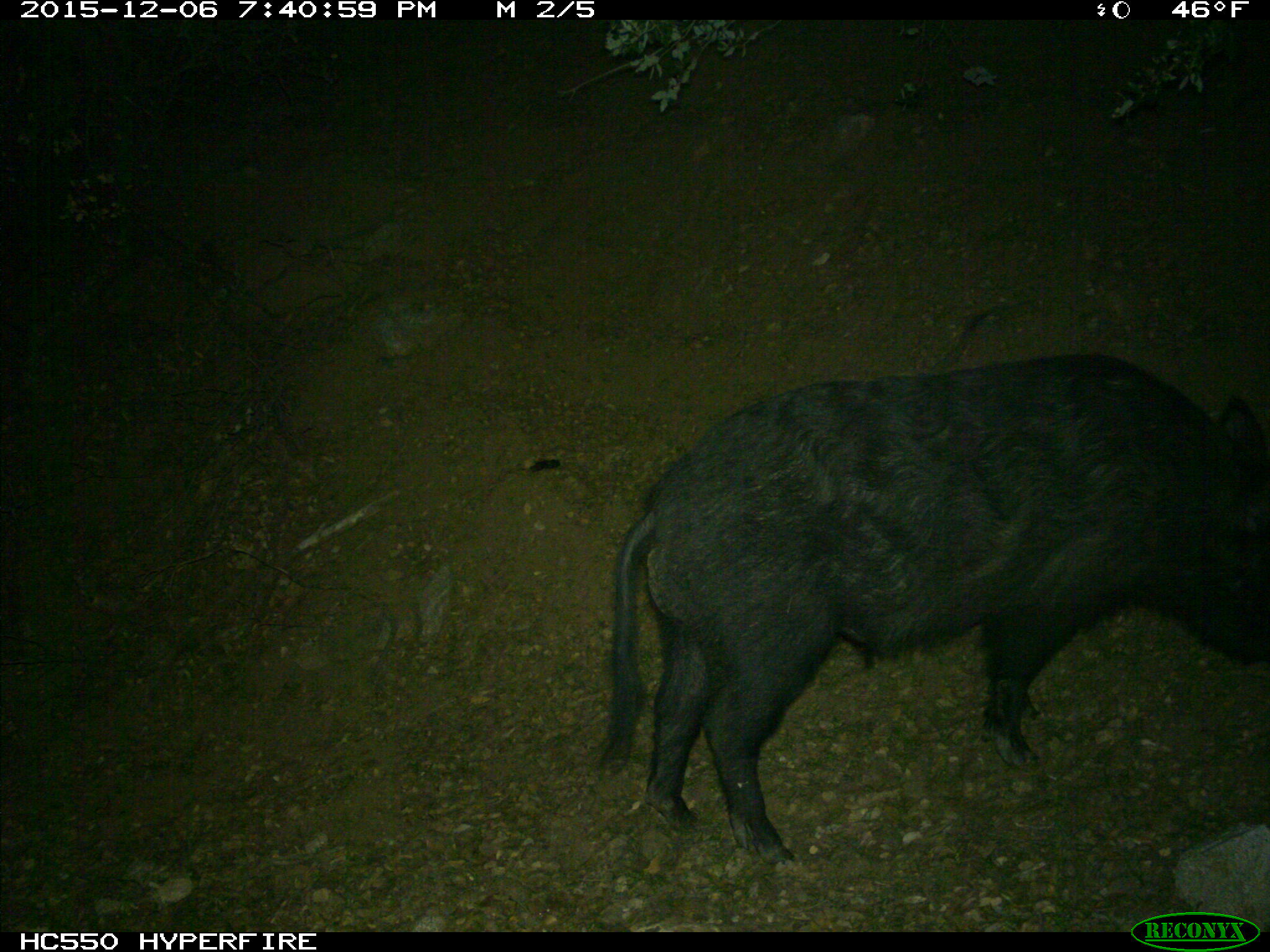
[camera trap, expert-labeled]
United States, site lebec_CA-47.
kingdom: Animalia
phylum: Chordata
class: Mammalia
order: Artiodactyla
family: Suidae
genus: Sus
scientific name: Sus scrofa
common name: wild boar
Sus scrofa (wild boar).